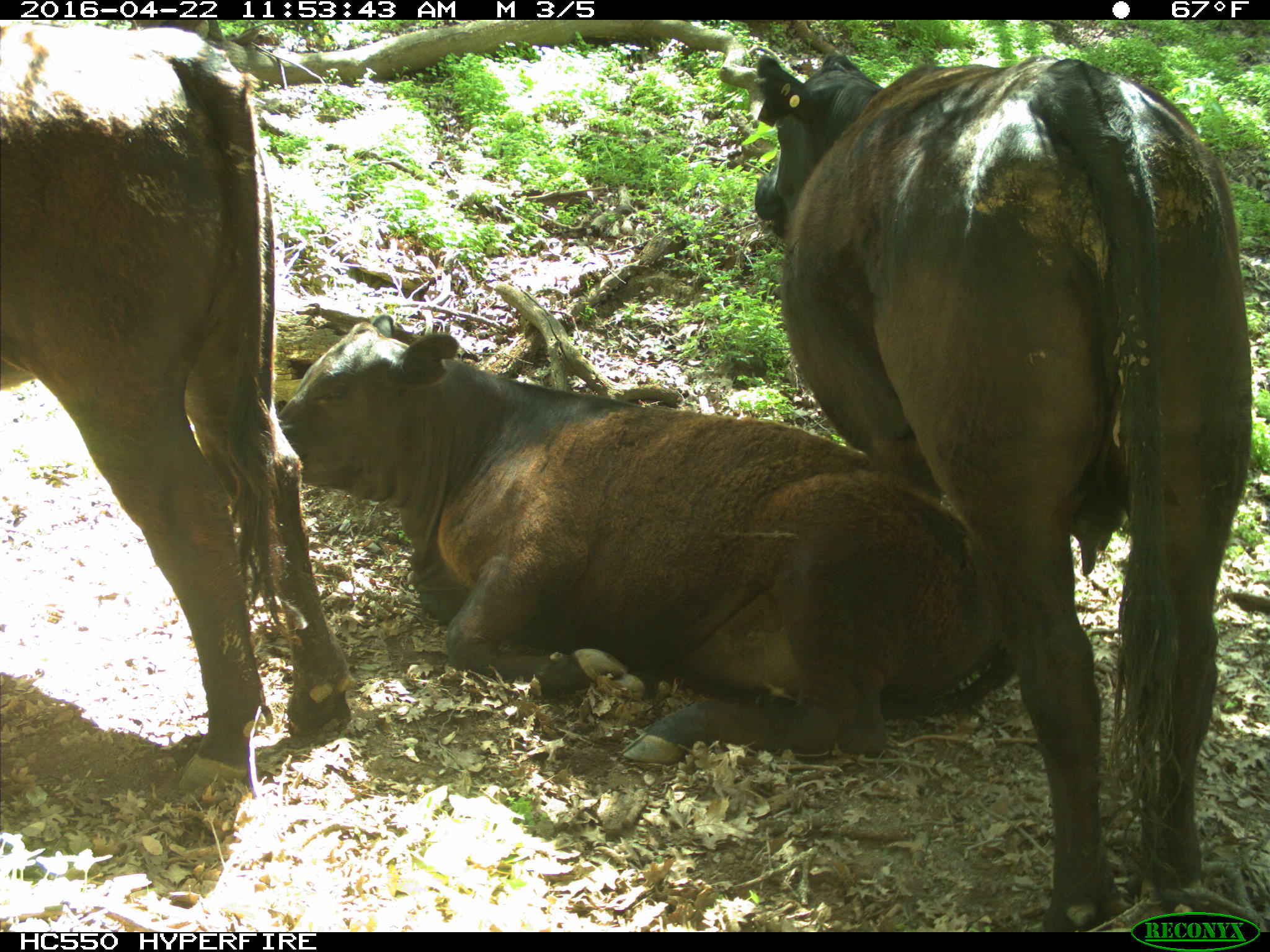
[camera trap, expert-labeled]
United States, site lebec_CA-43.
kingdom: Animalia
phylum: Chordata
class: Mammalia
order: Artiodactyla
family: Bovidae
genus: Bos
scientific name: Bos taurus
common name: domestic cow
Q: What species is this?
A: Bos taurus (domestic cow).